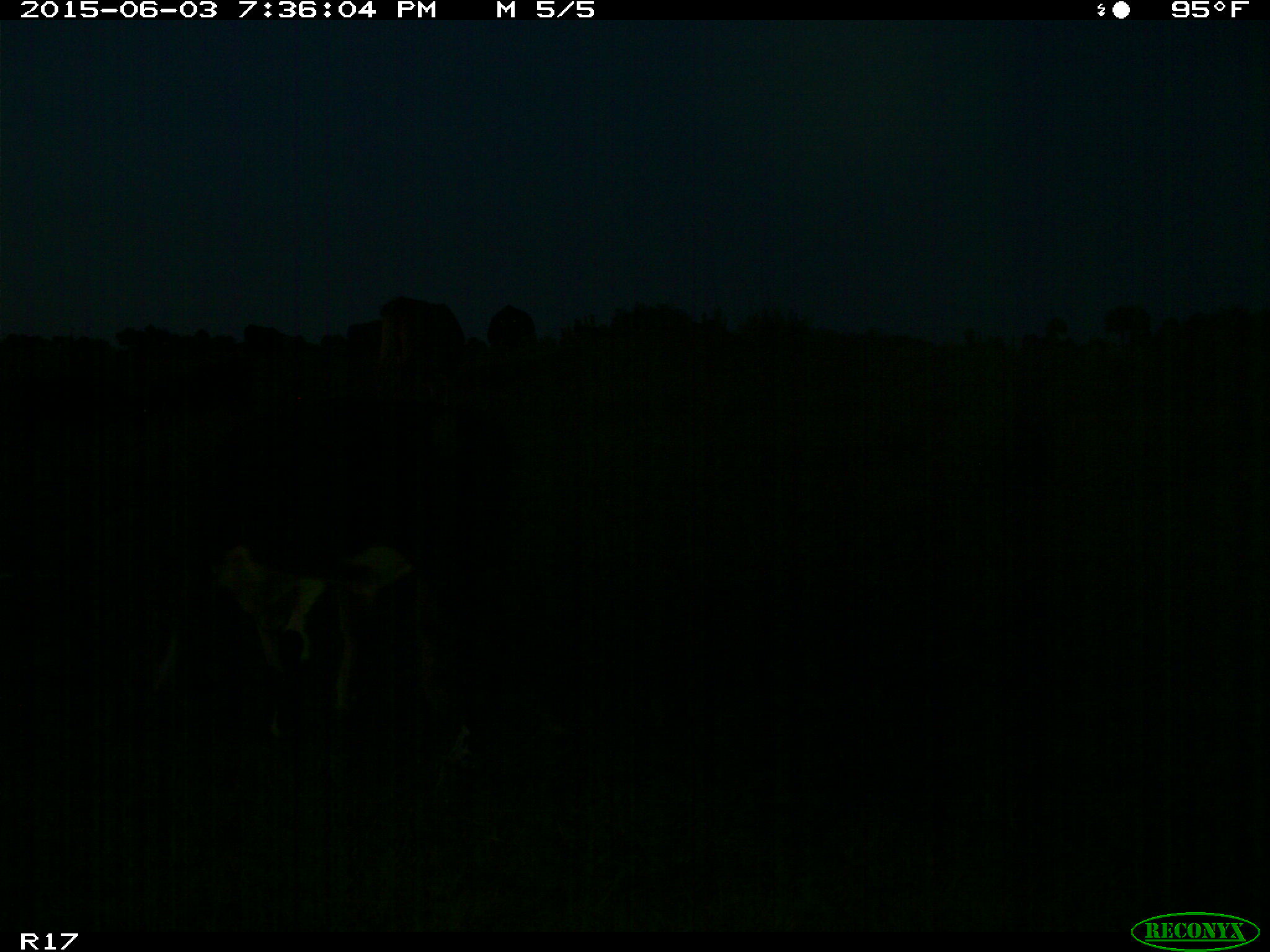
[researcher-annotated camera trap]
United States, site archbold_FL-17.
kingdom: Animalia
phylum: Chordata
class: Mammalia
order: Artiodactyla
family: Bovidae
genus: Bos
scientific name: Bos taurus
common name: domestic cow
Bos taurus (domestic cow).